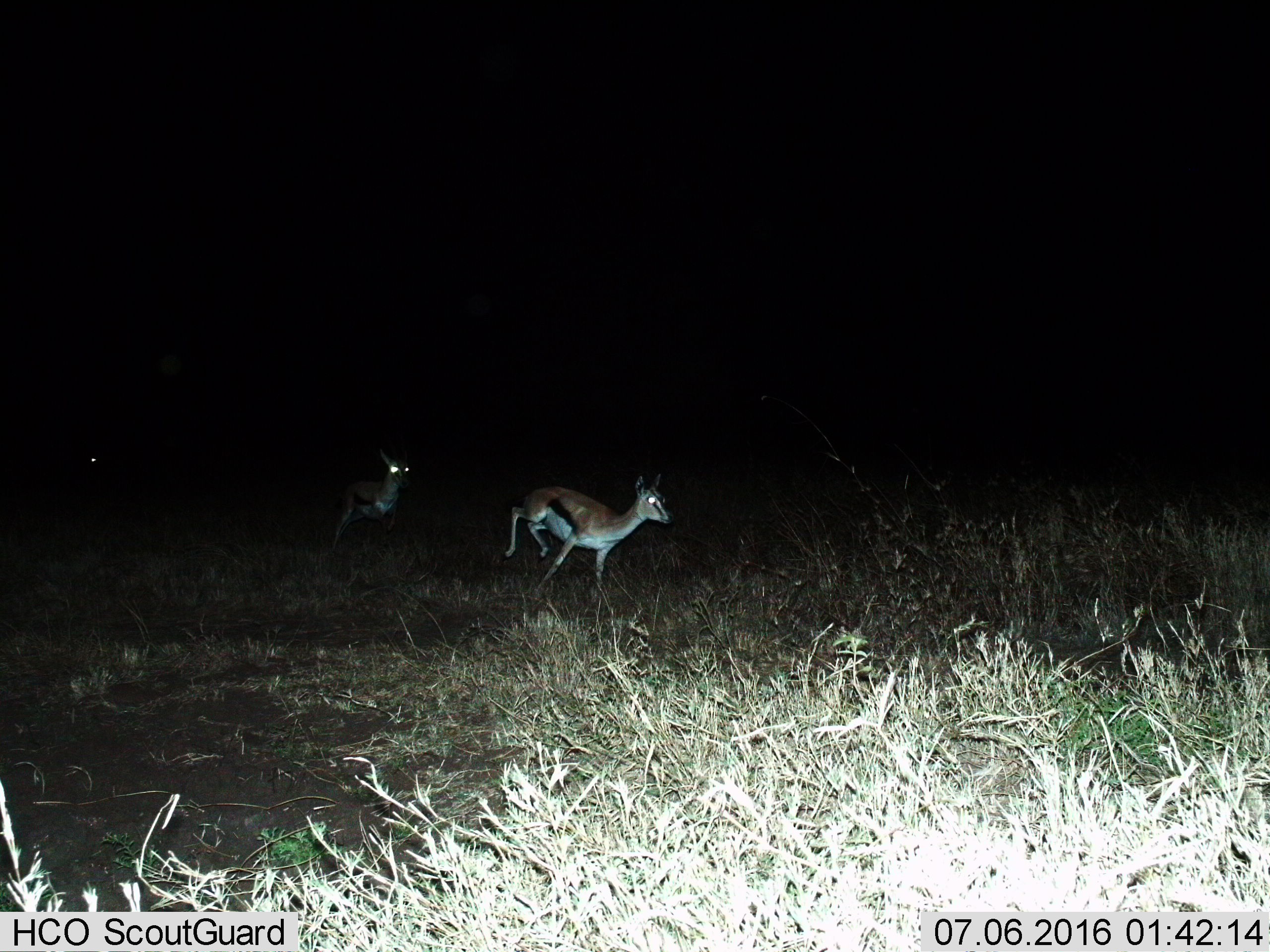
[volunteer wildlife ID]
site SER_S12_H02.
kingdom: Animalia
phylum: Chordata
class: Mammalia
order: Artiodactyla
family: Bovidae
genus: Eudorcas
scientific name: Eudorcas thomsonii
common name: thomson's gazelle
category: gazellethomsons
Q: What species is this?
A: Gazellethomsons (thomson's gazelle) (Eudorcas thomsonii).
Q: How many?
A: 3.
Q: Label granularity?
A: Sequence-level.